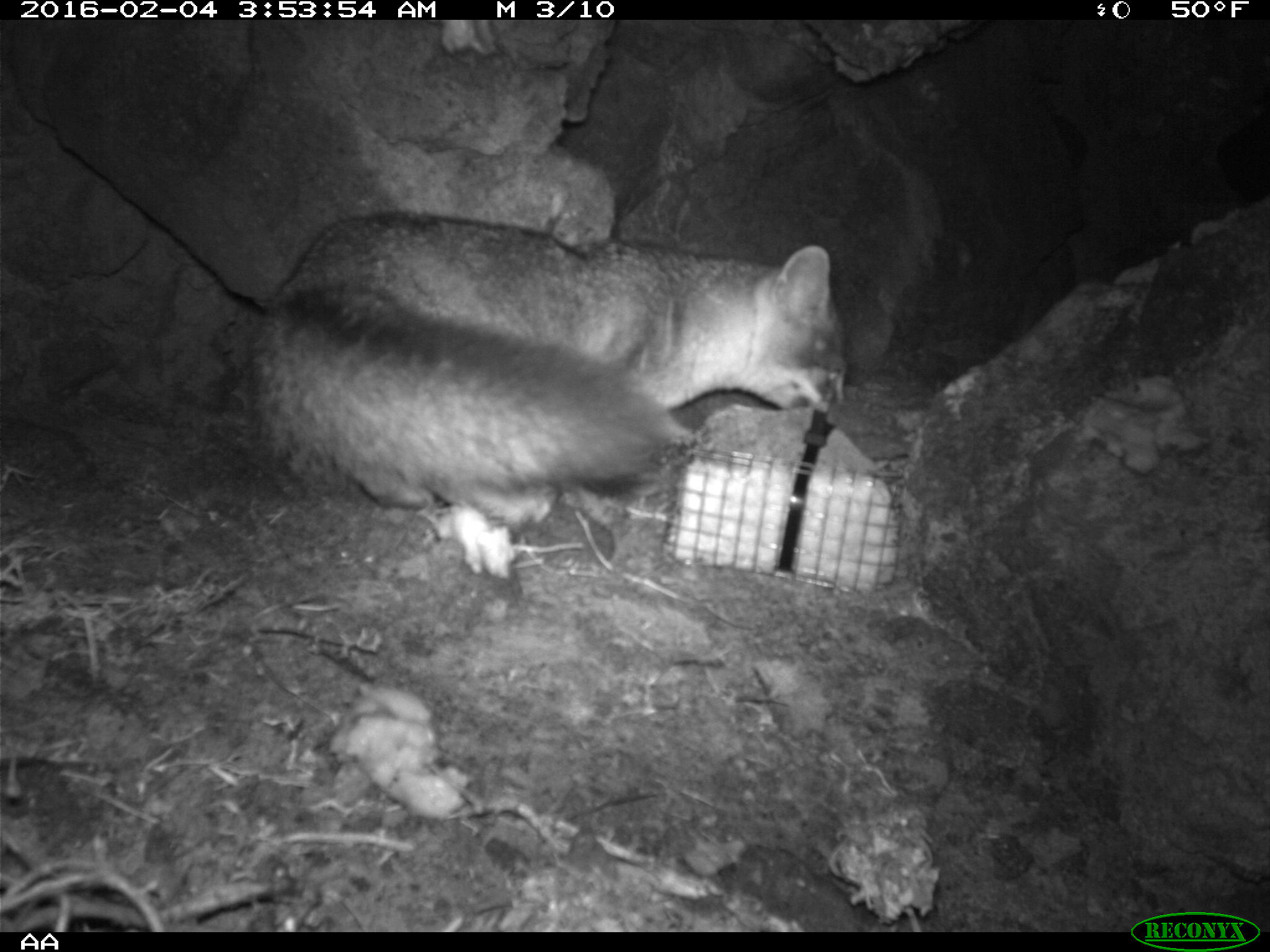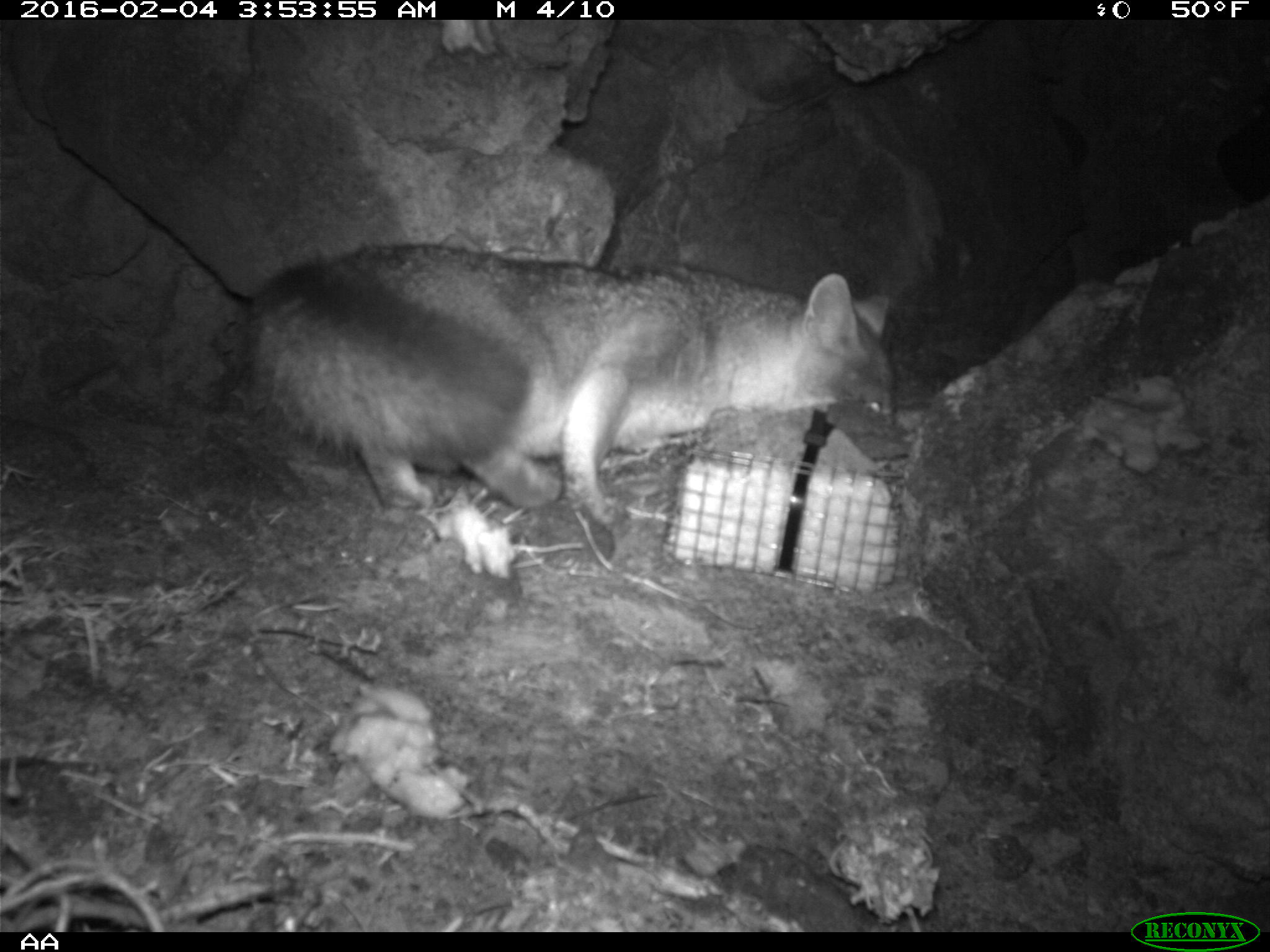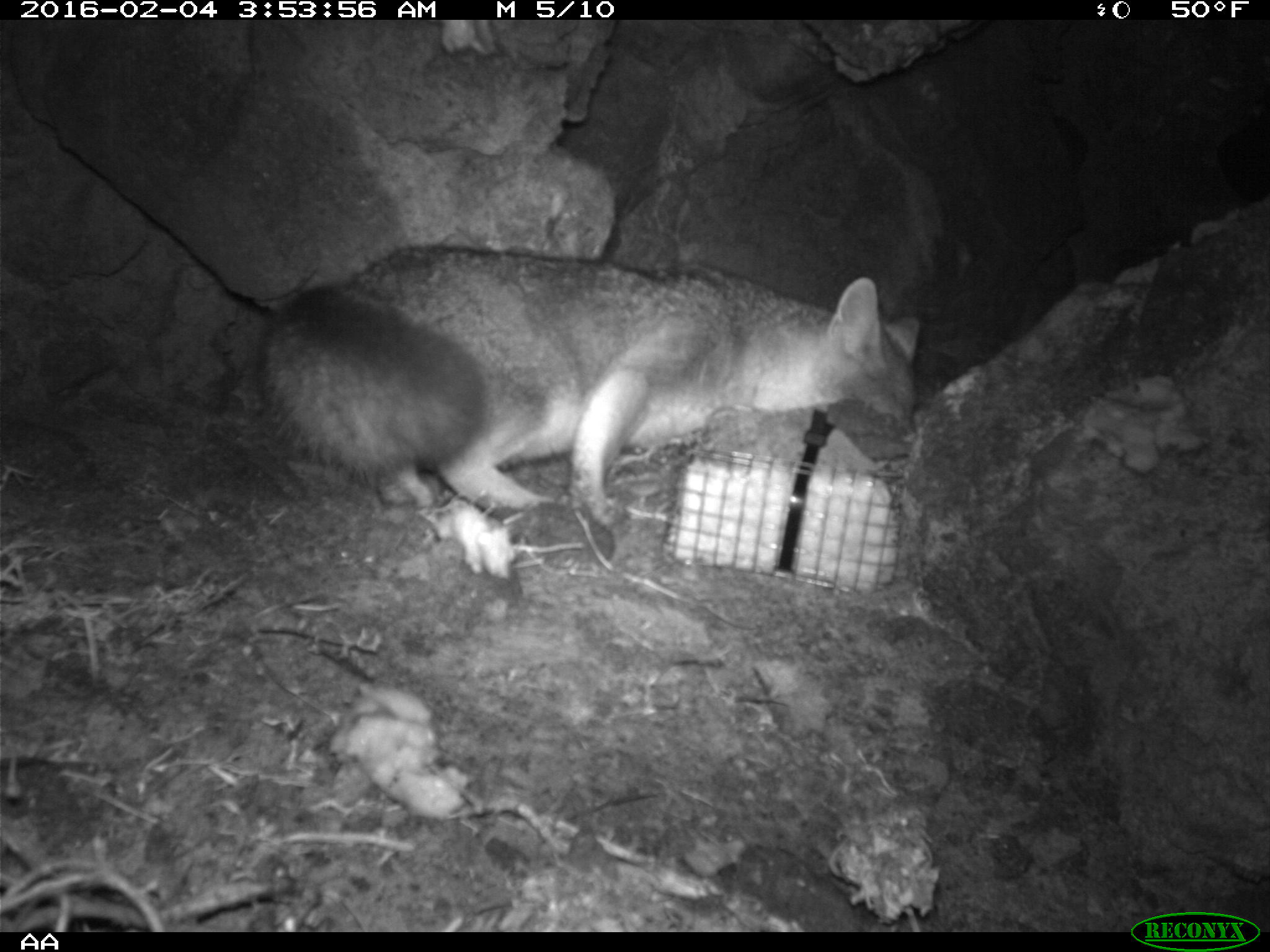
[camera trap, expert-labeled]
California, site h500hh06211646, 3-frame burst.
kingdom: Animalia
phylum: Chordata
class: Mammalia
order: Rodentia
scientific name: Rodentia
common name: rodent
Rodent (Rodentia).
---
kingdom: Animalia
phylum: Chordata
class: Mammalia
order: Carnivora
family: Canidae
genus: Urocyon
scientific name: Urocyon littoralis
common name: island fox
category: fox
Fox (island fox) (Urocyon littoralis).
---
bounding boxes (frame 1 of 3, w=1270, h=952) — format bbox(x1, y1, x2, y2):
rodent: bbox(244, 210, 846, 529)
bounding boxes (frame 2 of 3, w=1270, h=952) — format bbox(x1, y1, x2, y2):
fox: bbox(241, 240, 898, 524)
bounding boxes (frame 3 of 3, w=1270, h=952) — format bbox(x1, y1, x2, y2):
fox: bbox(255, 243, 920, 529)